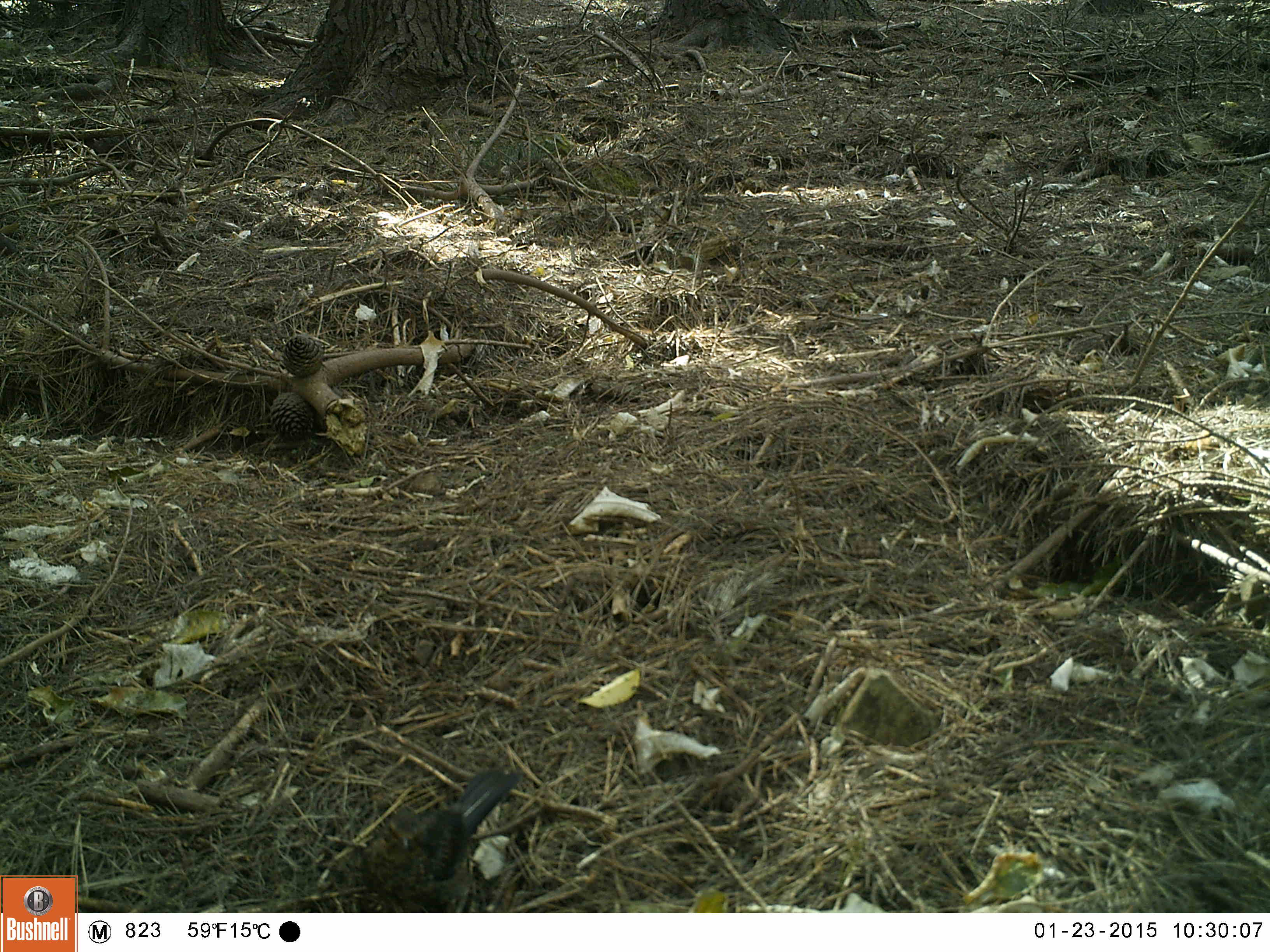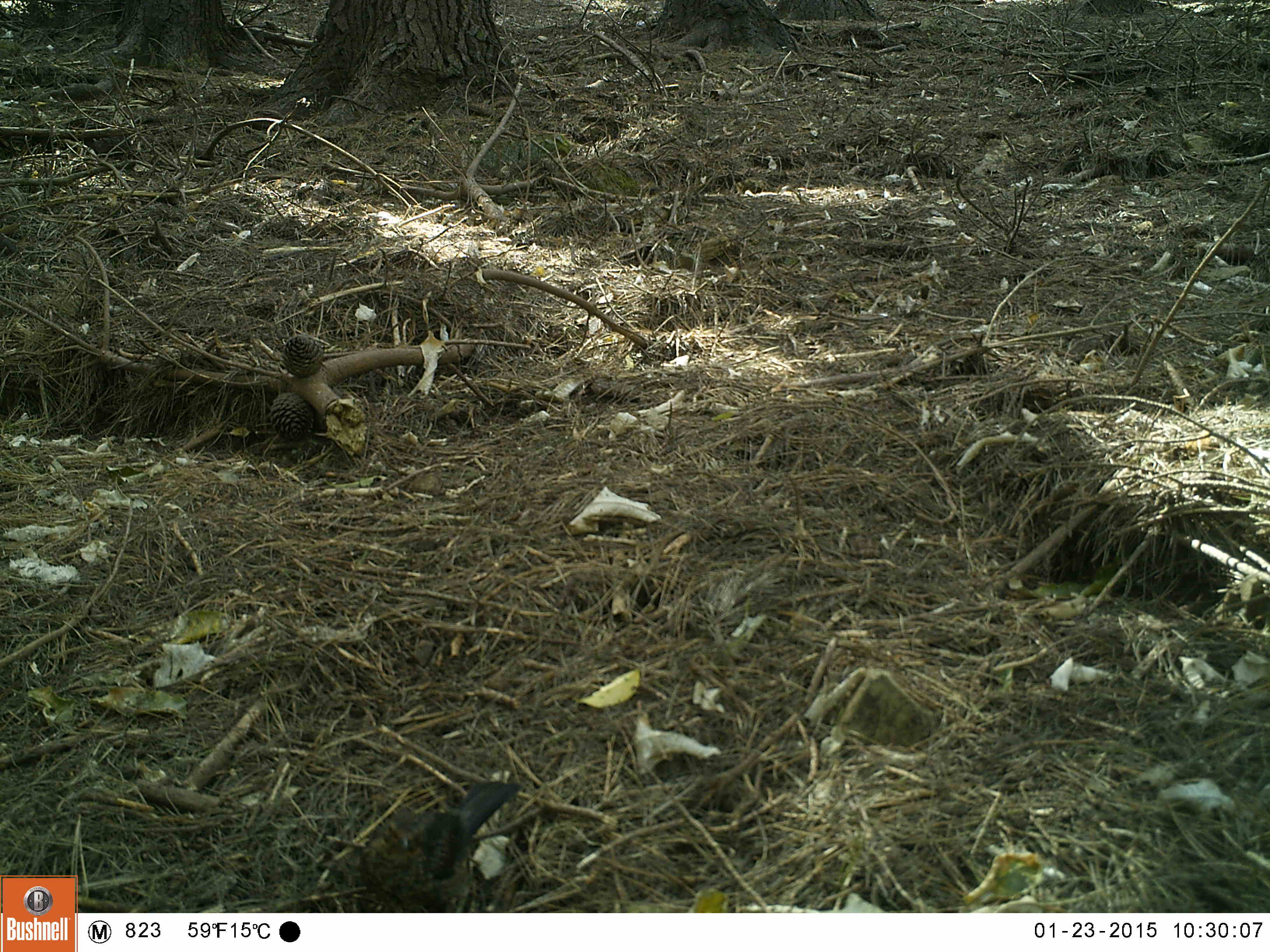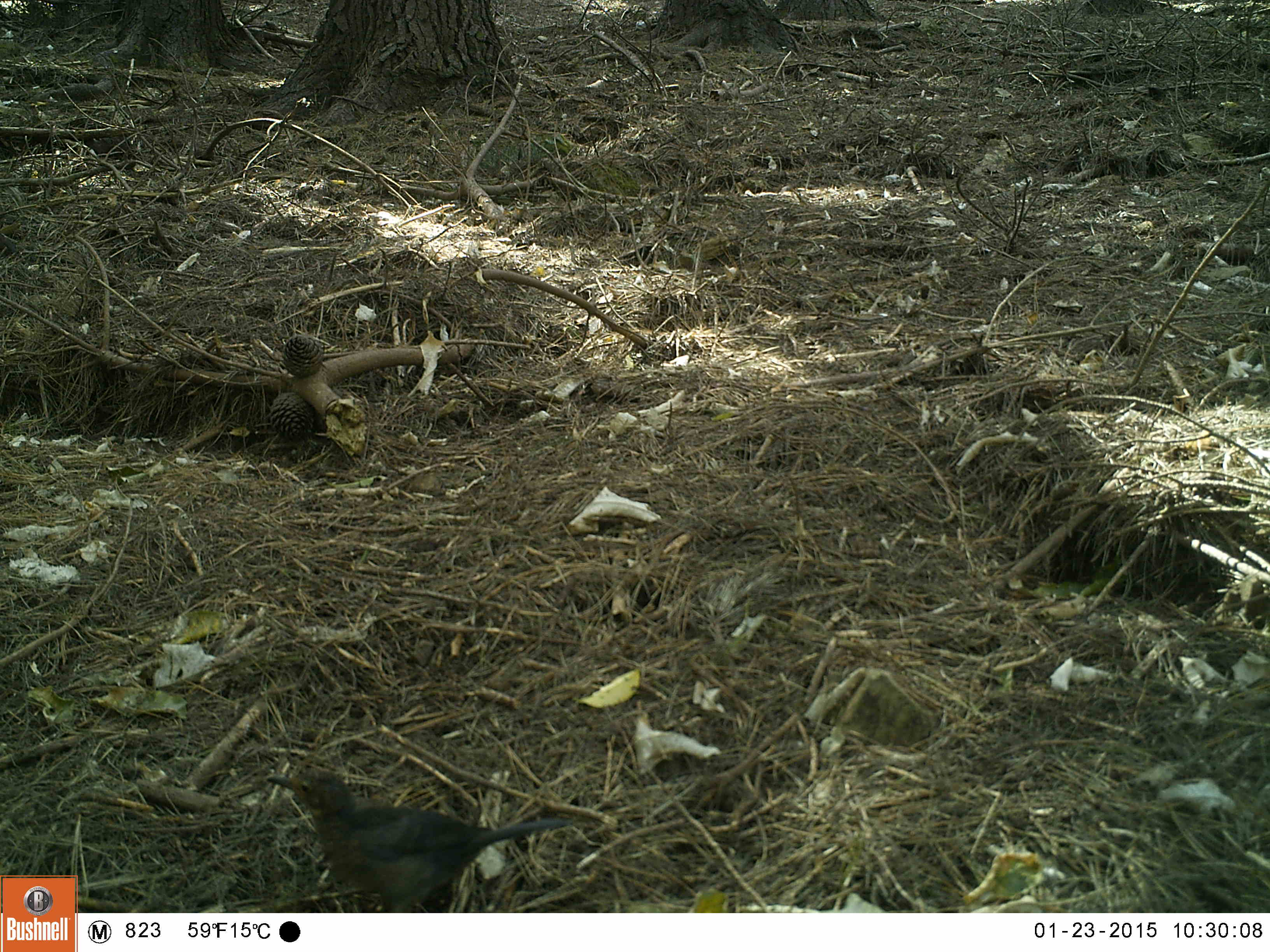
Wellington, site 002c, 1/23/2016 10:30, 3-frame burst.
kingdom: Animalia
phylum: Chordata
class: Aves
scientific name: Aves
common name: bird